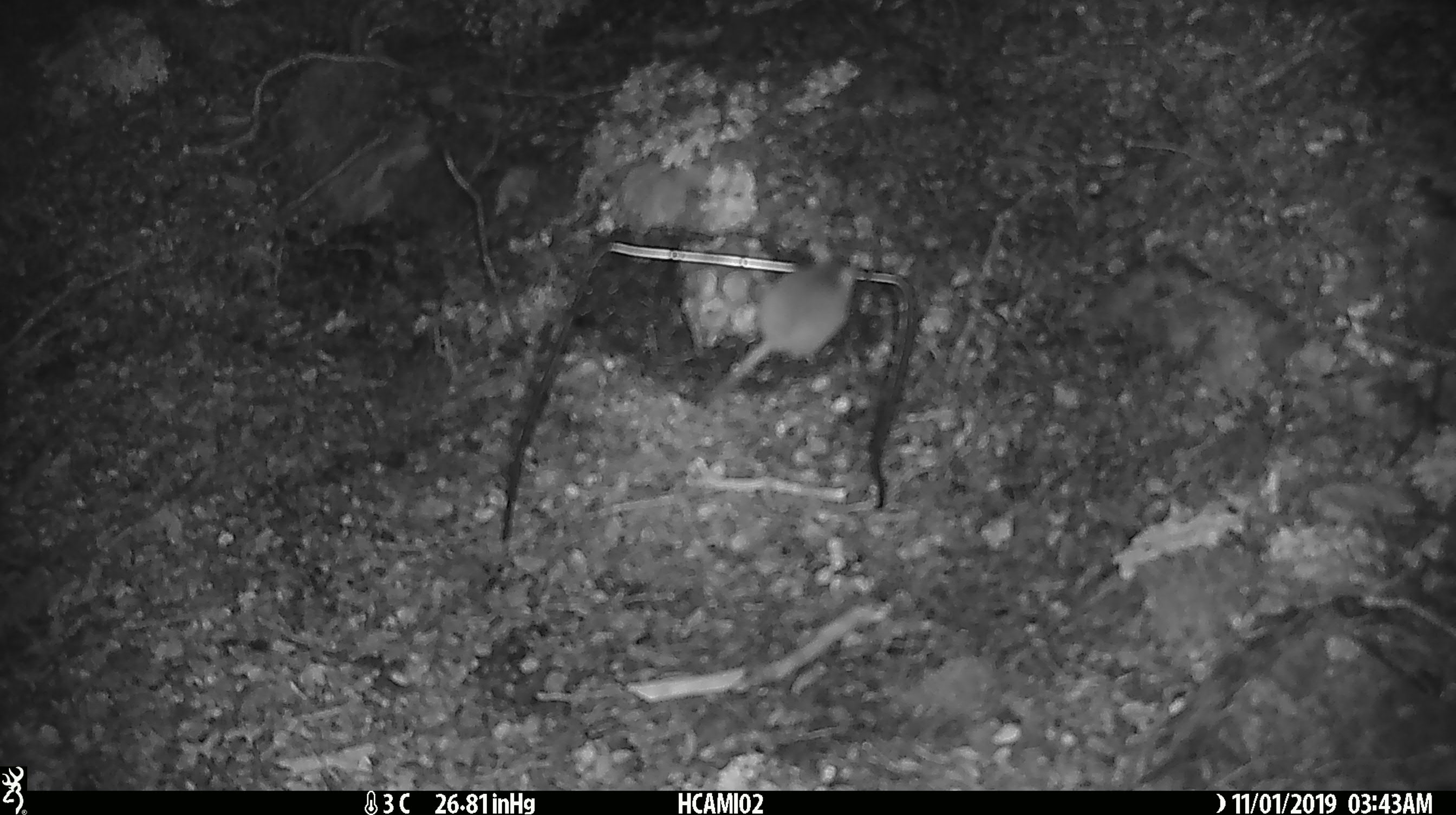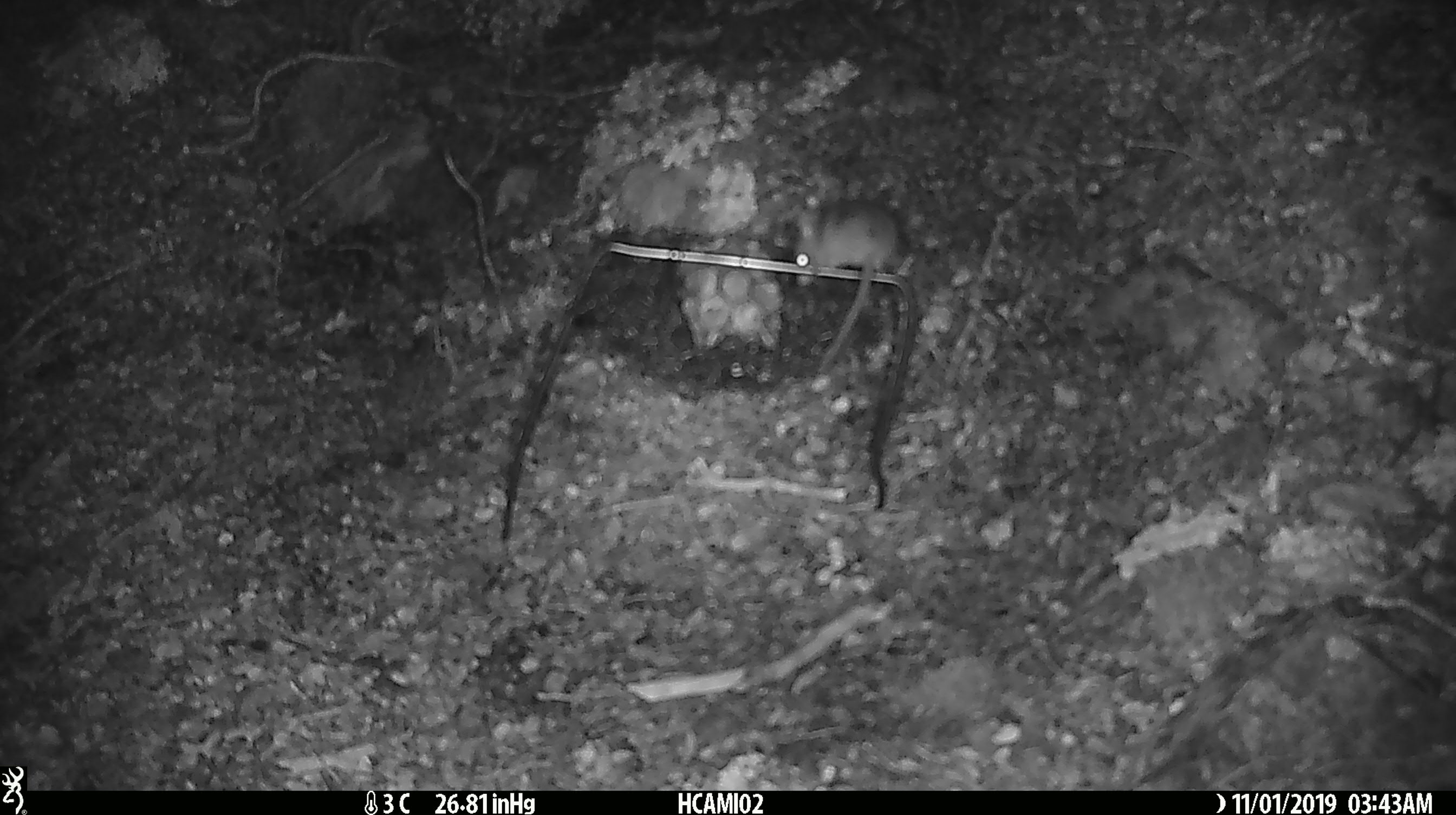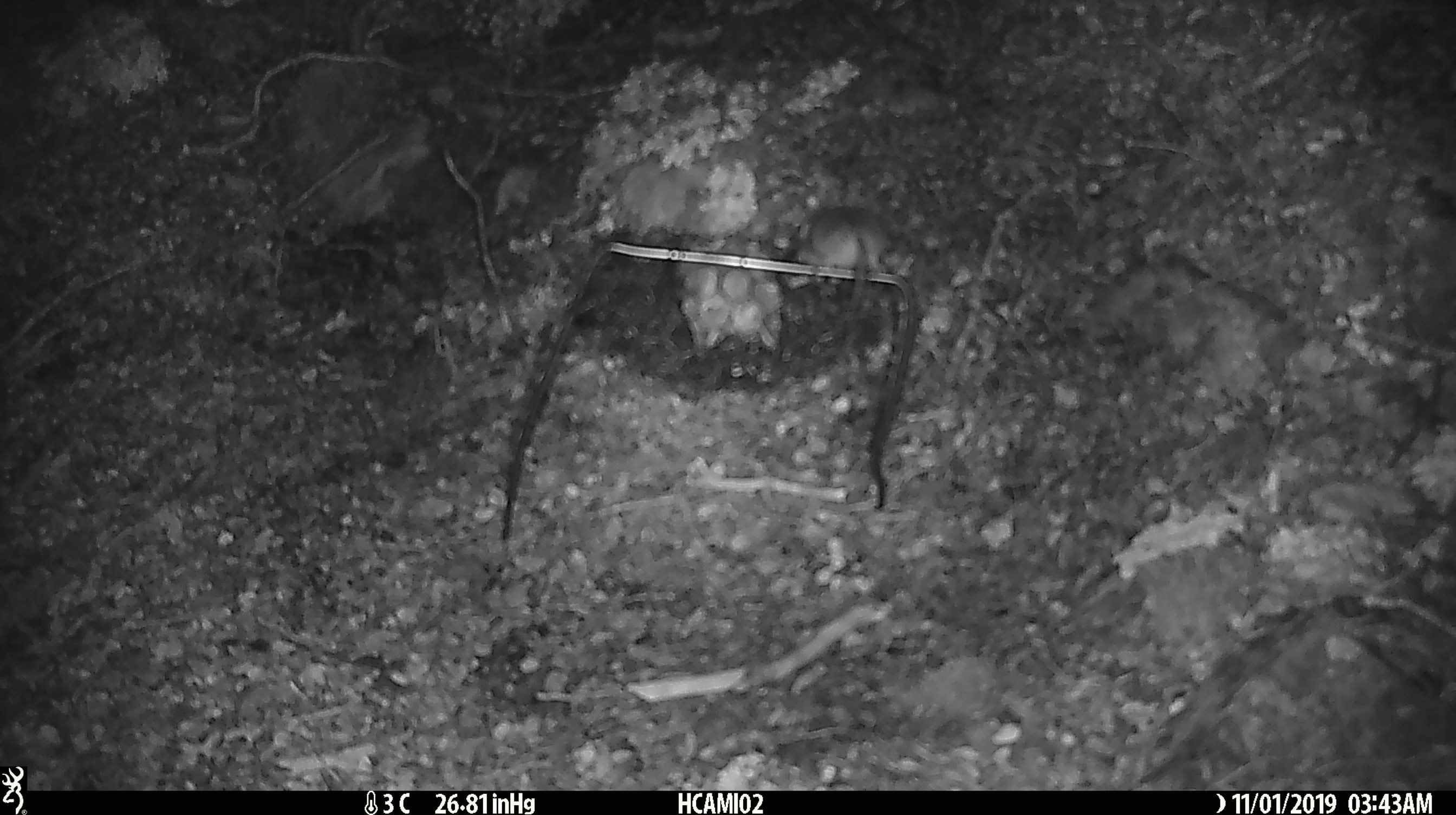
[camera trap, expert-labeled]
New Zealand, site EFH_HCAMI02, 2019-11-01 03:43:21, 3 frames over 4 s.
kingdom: Animalia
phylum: Chordata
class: Mammalia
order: Rodentia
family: Muridae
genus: Mus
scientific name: Mus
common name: mouse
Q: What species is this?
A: Mouse (Mus).